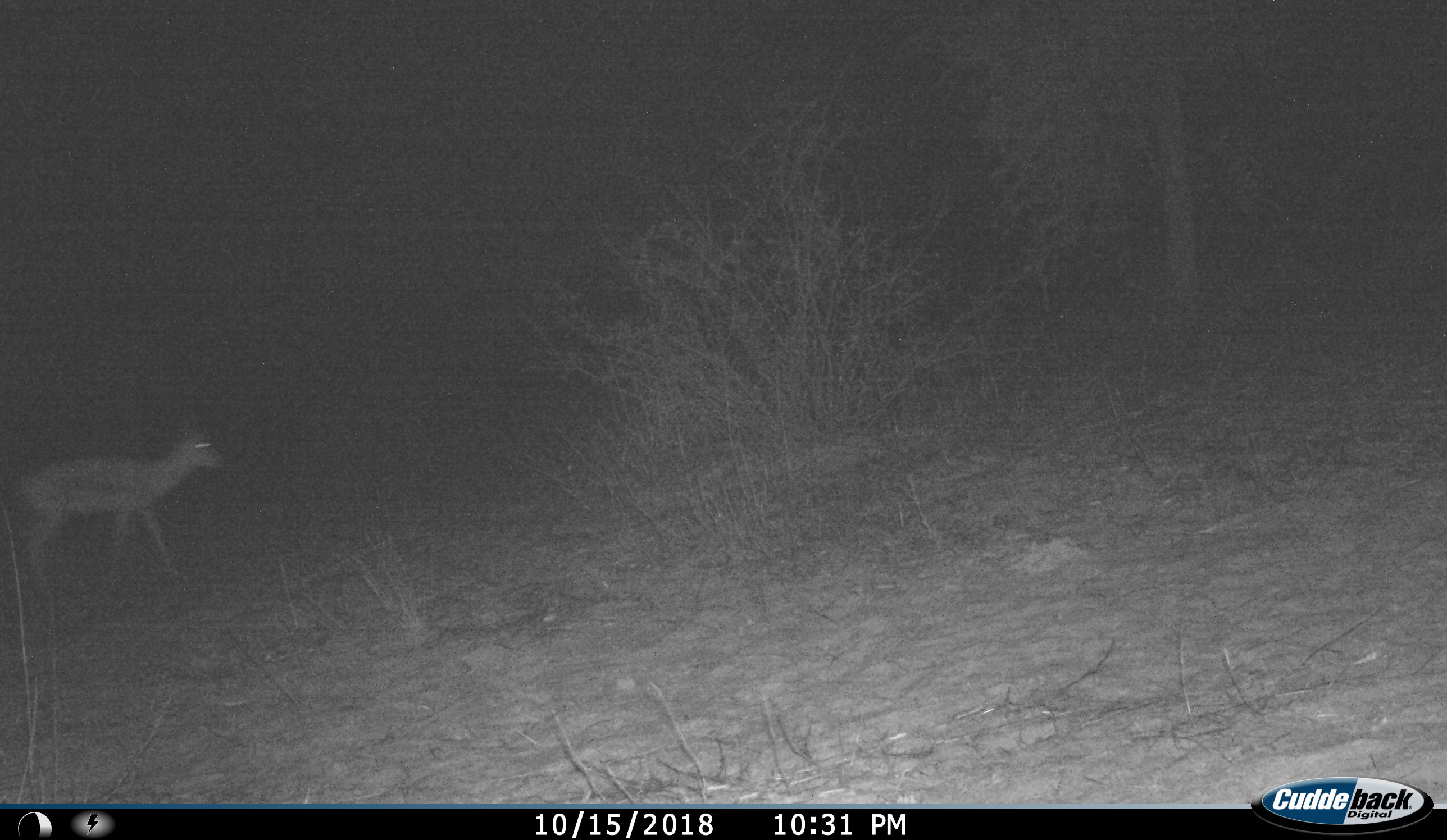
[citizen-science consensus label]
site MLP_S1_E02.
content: unidentified animal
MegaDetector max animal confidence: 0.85